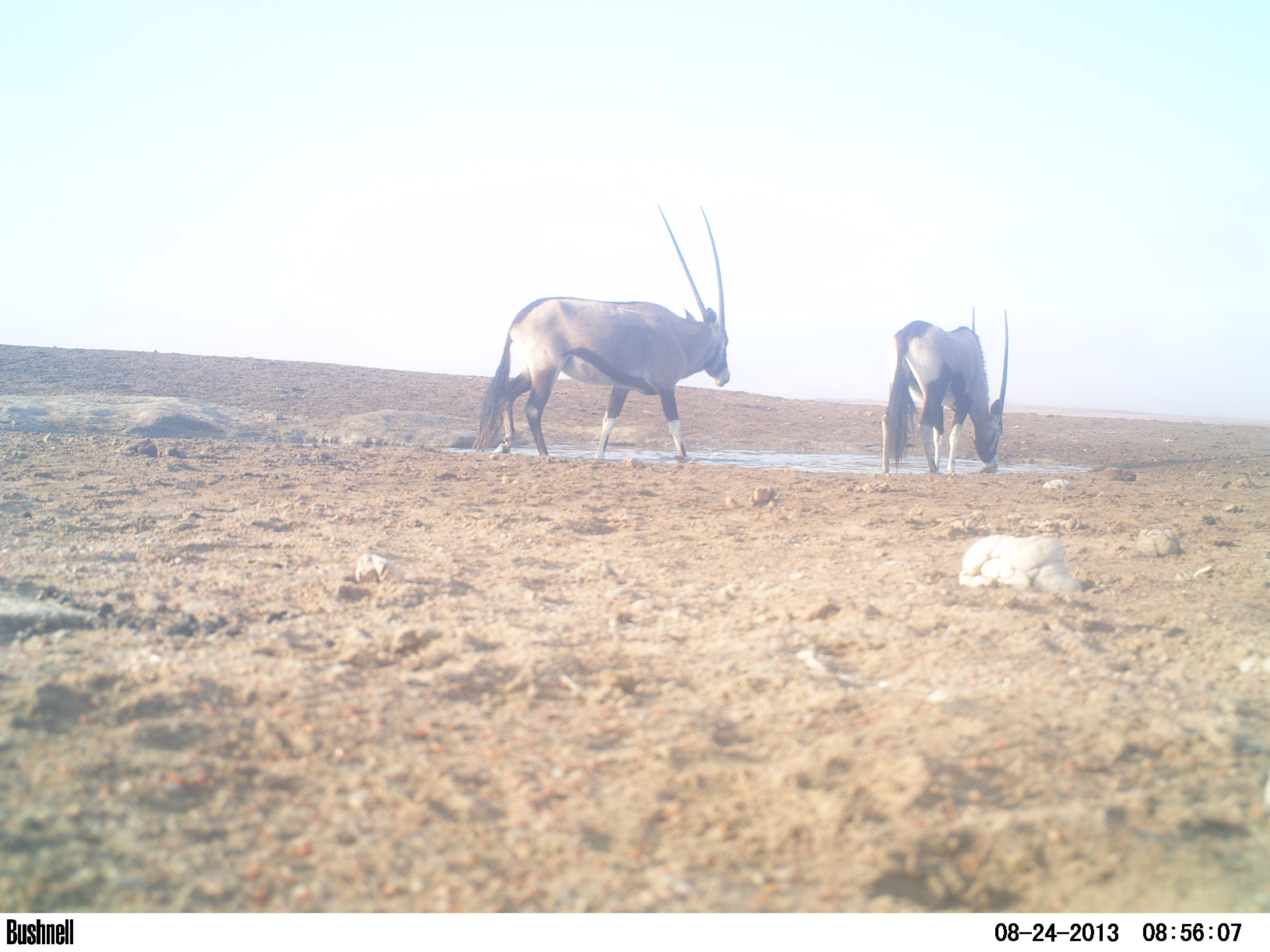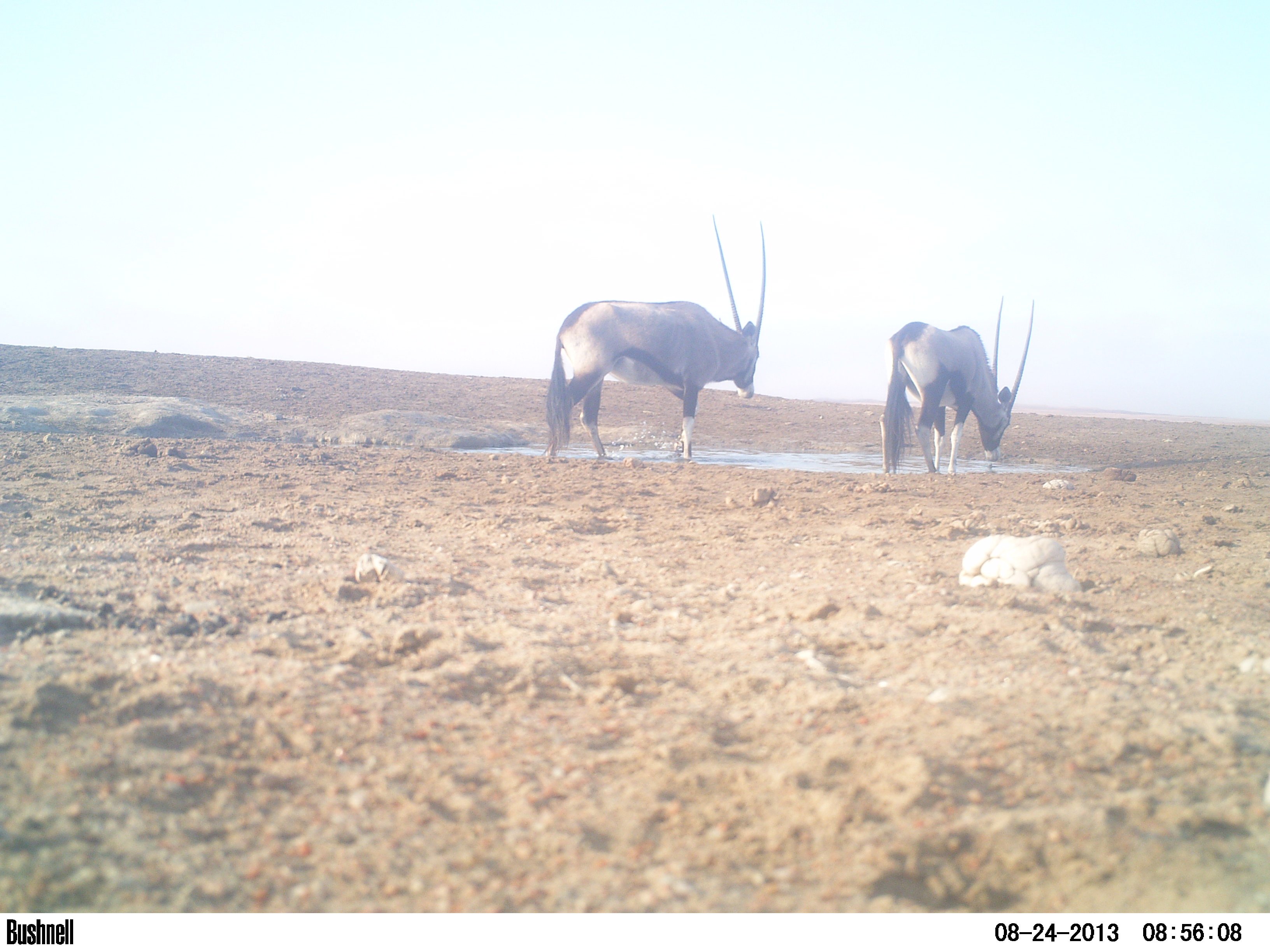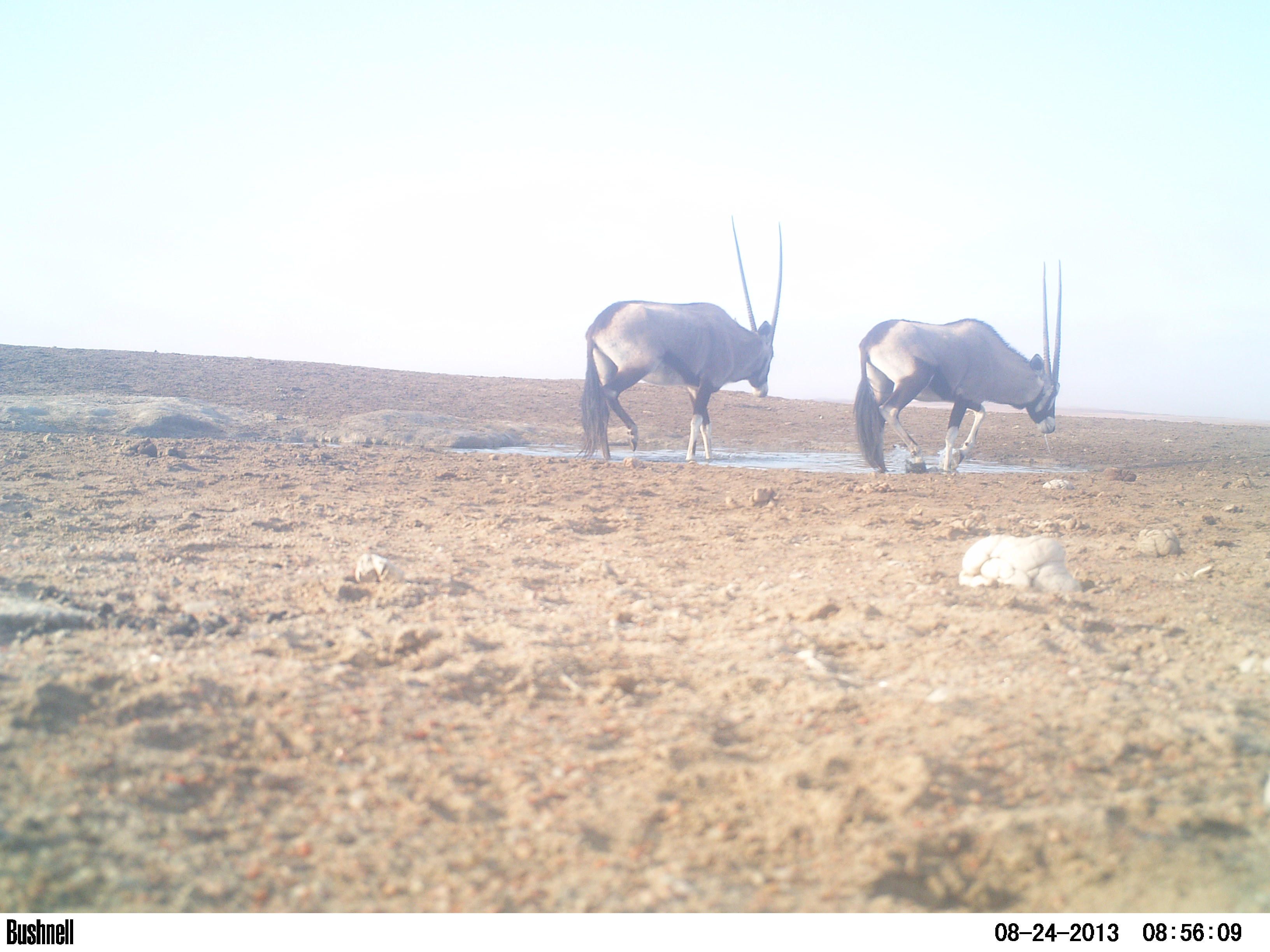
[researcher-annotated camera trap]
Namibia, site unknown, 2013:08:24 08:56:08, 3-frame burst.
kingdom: Animalia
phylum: Chordata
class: Mammalia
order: Artiodactyla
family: Bovidae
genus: Oryx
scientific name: Oryx gazella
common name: gemsbok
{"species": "Oryx gazella (gemsbok)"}